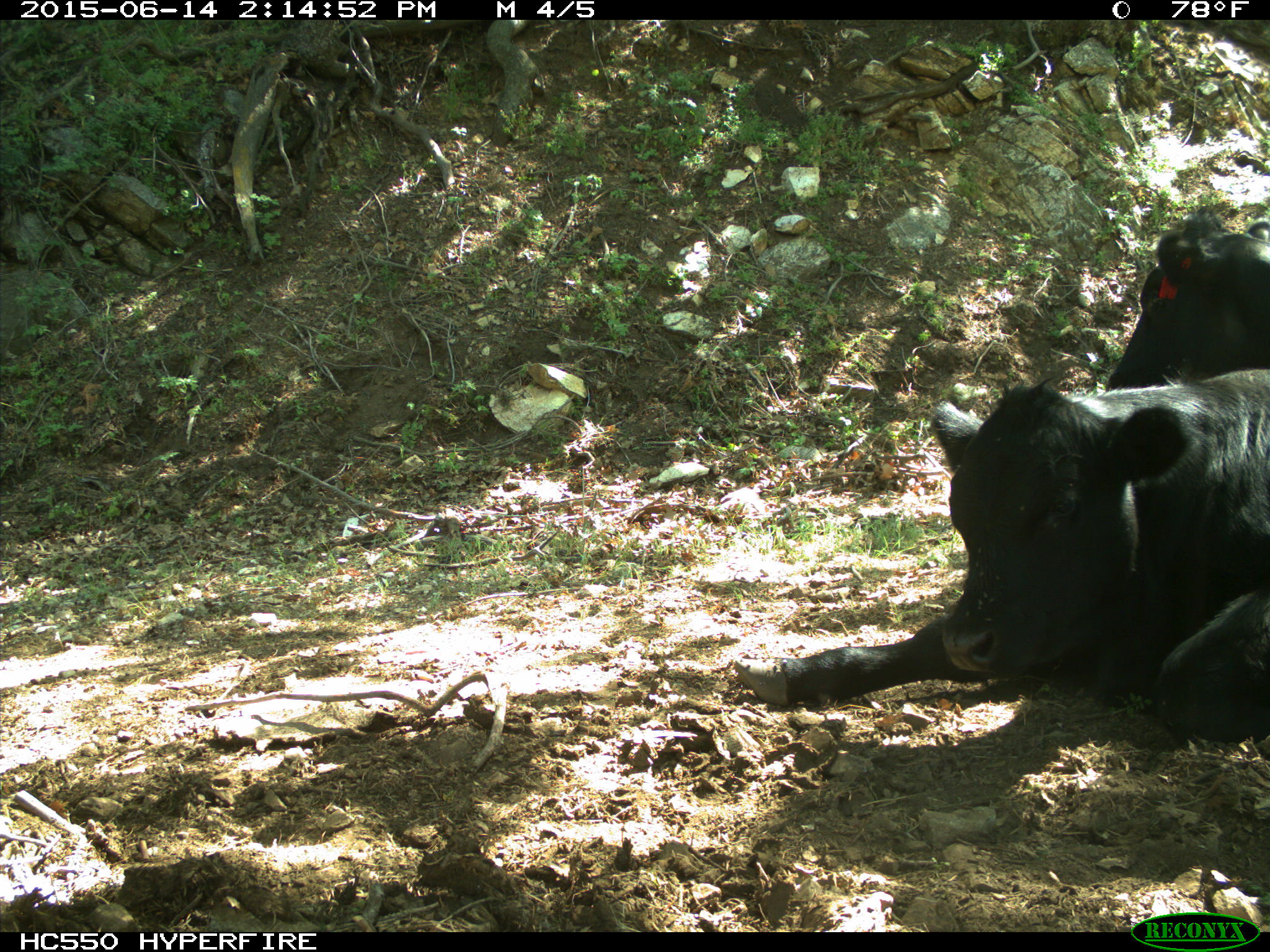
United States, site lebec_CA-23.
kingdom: Animalia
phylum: Chordata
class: Mammalia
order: Artiodactyla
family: Bovidae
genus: Bos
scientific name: Bos taurus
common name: domestic cow